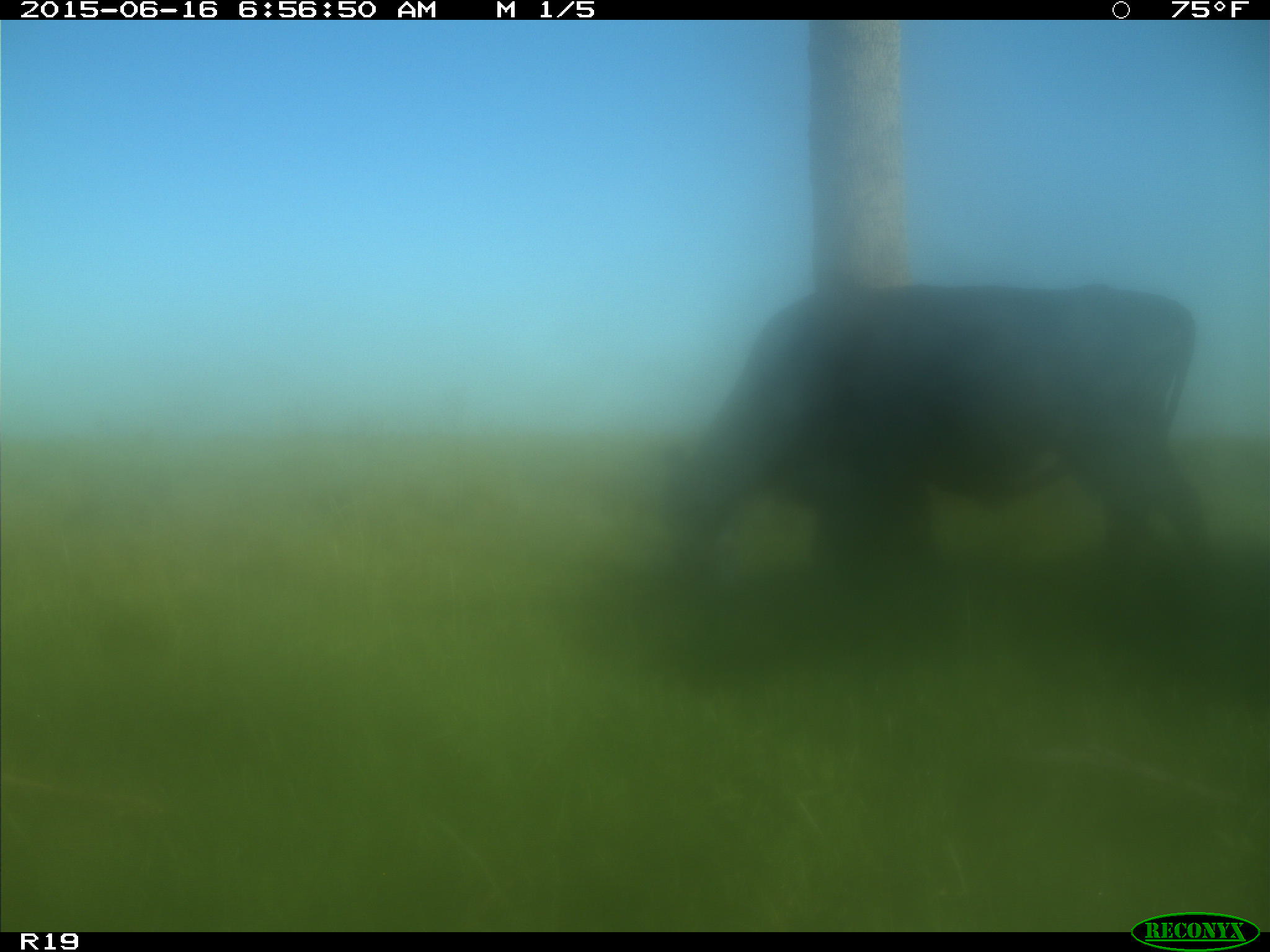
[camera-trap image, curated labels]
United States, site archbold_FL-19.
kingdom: Animalia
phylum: Chordata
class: Mammalia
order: Artiodactyla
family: Bovidae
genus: Bos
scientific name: Bos taurus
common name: domestic cow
Bos taurus (domestic cow).